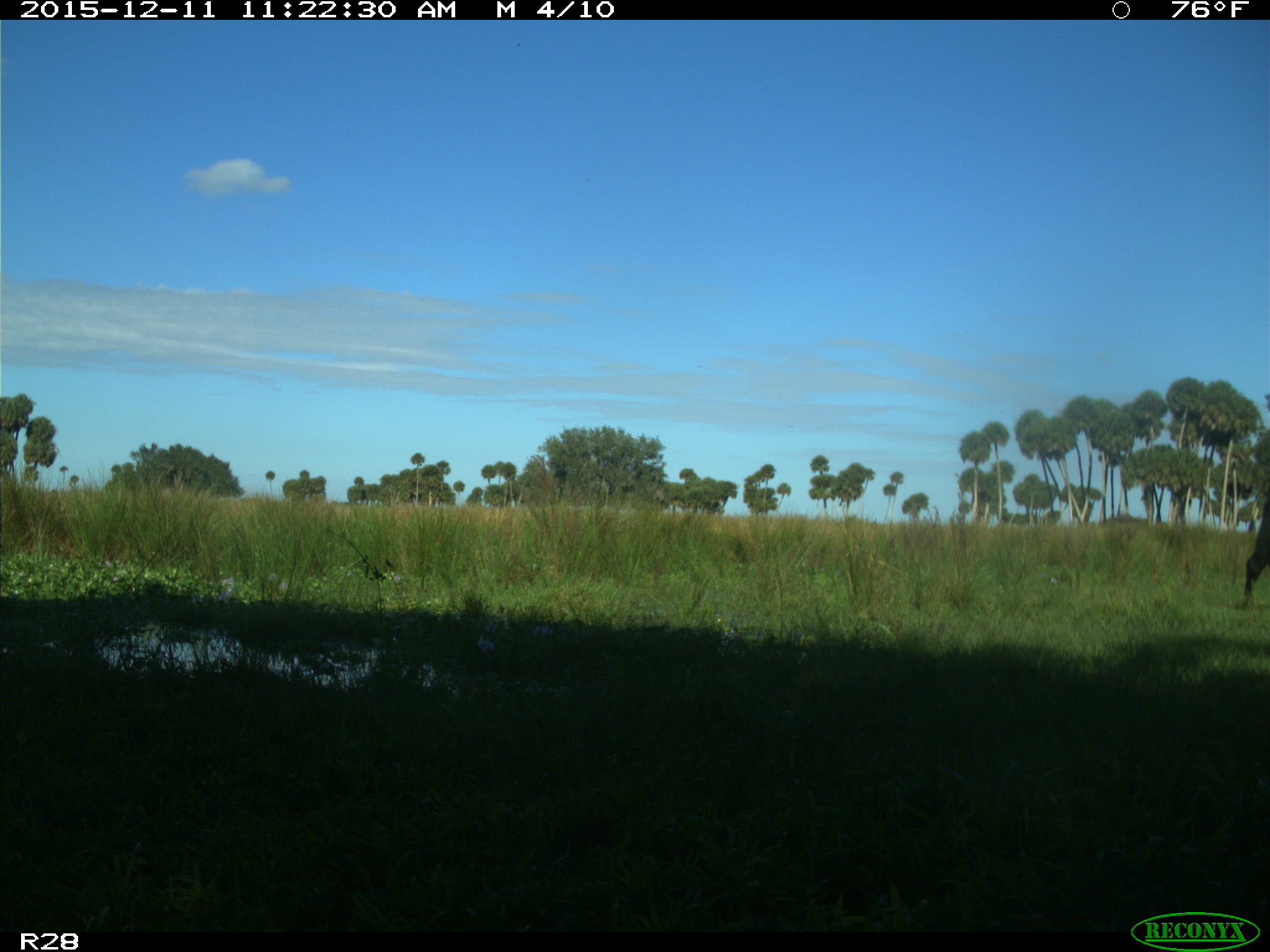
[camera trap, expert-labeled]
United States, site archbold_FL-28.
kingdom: Animalia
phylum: Chordata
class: Mammalia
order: Artiodactyla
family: Bovidae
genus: Bos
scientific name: Bos taurus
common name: domestic cow